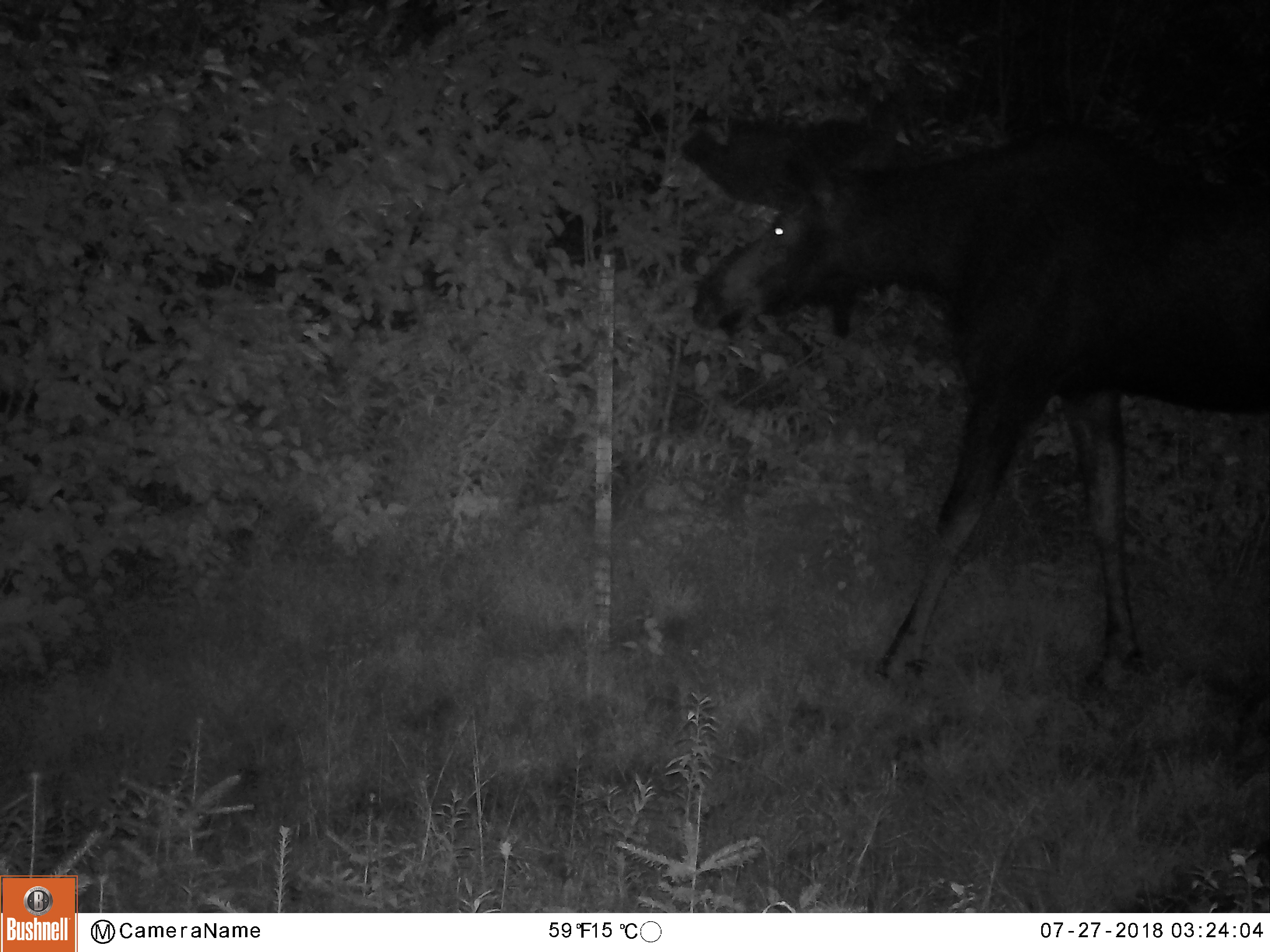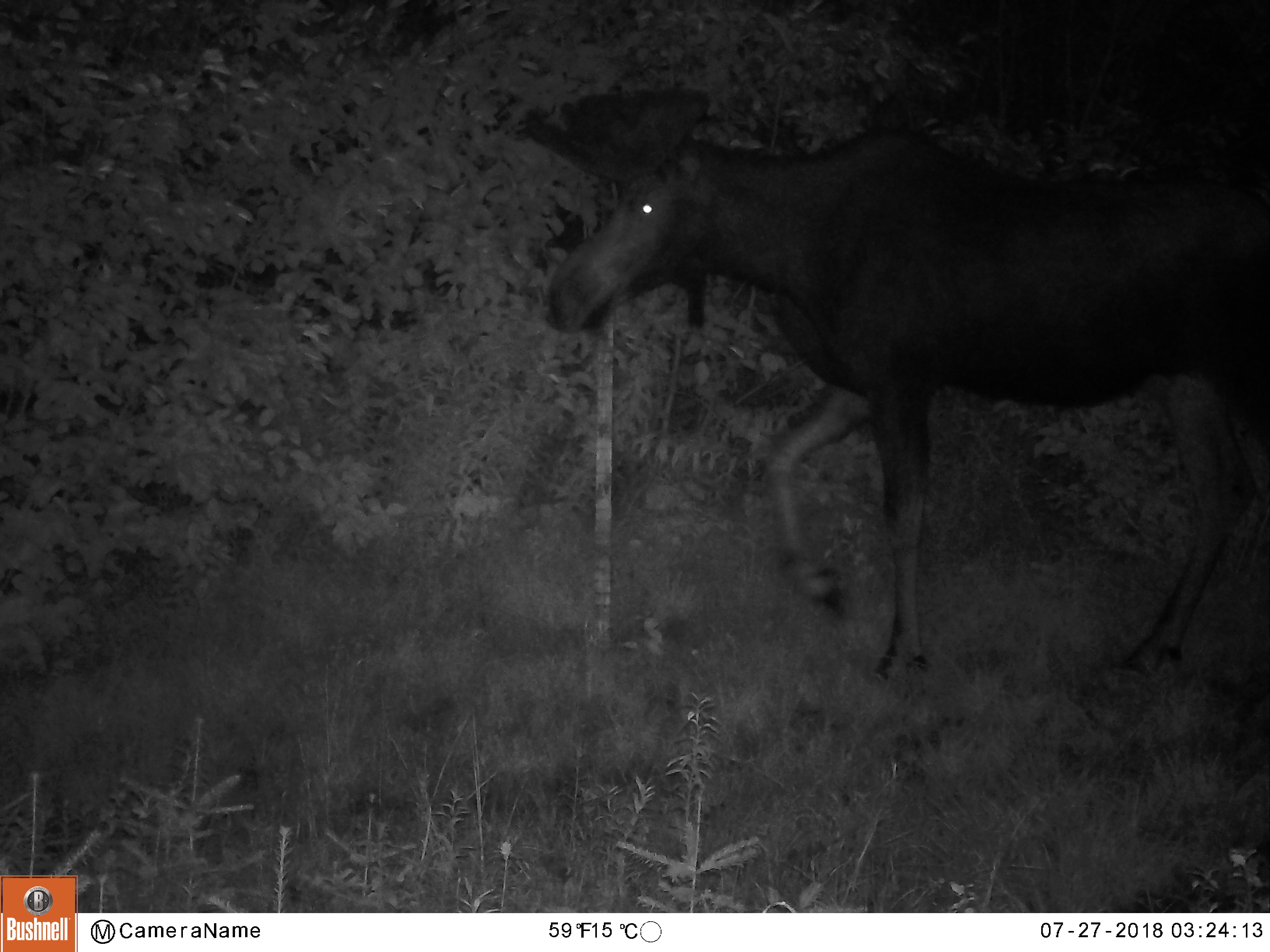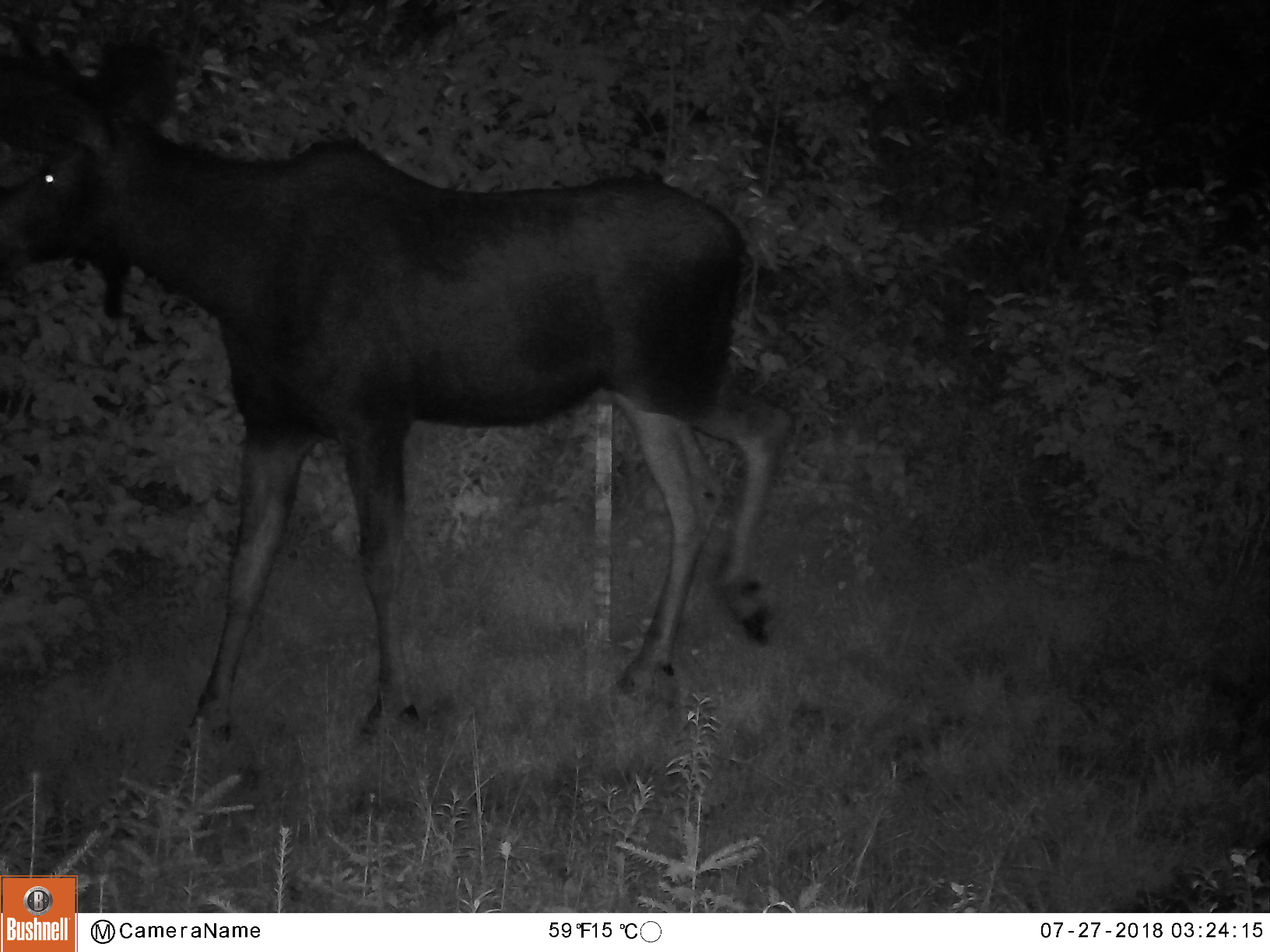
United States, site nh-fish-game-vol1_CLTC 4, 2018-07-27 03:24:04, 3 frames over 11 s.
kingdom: Animalia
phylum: Chordata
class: Mammalia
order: Artiodactyla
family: Cervidae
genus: Alces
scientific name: Alces alces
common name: moose